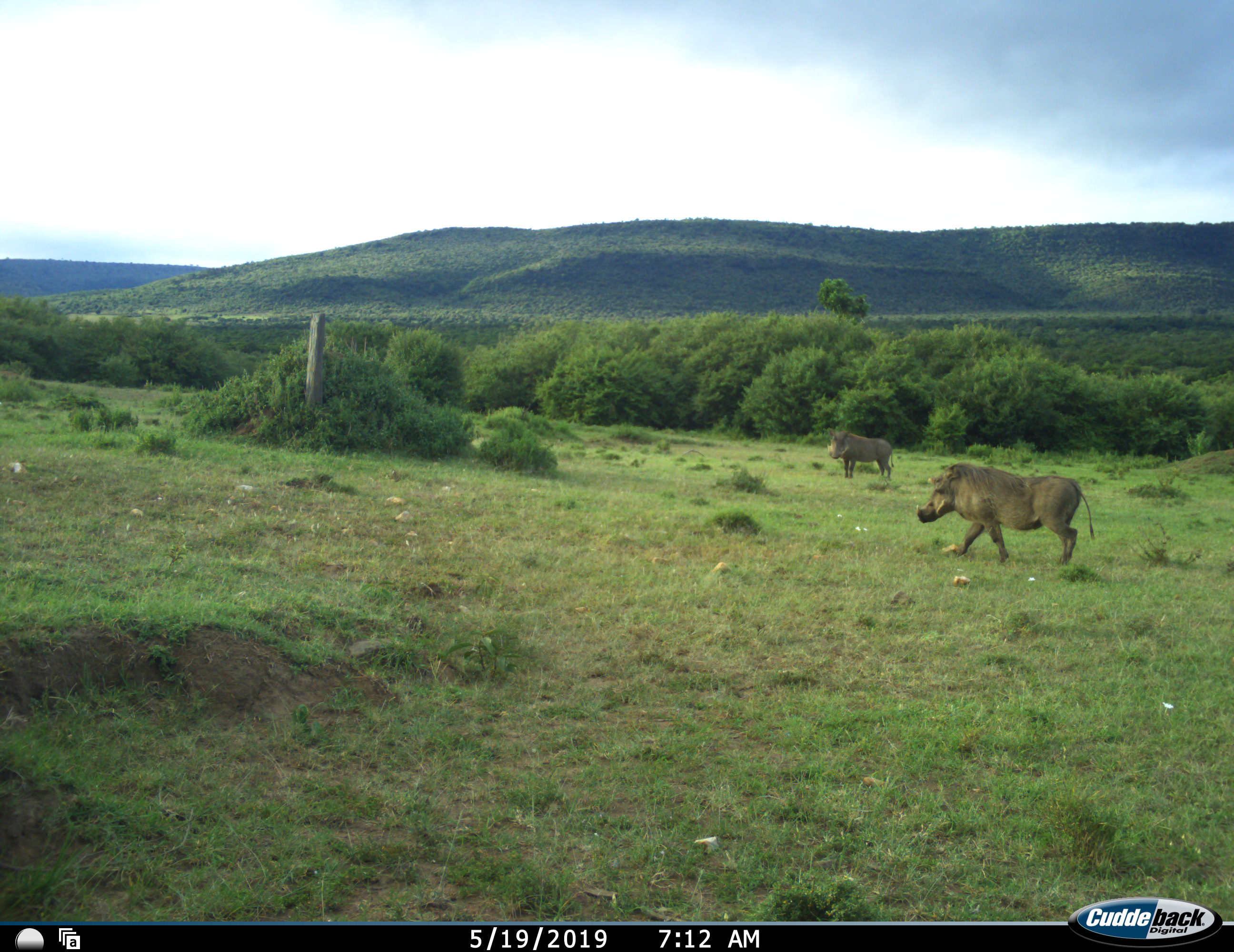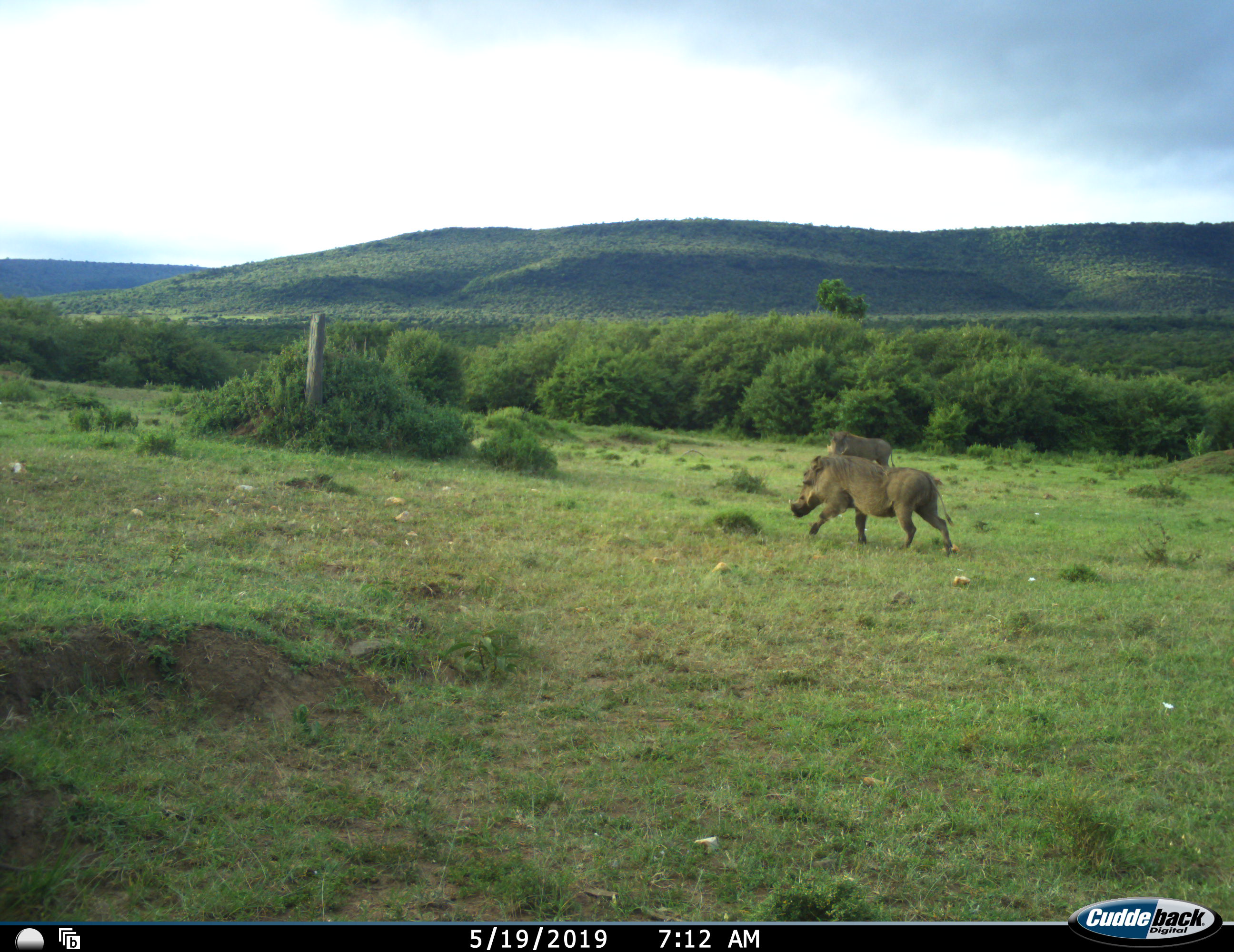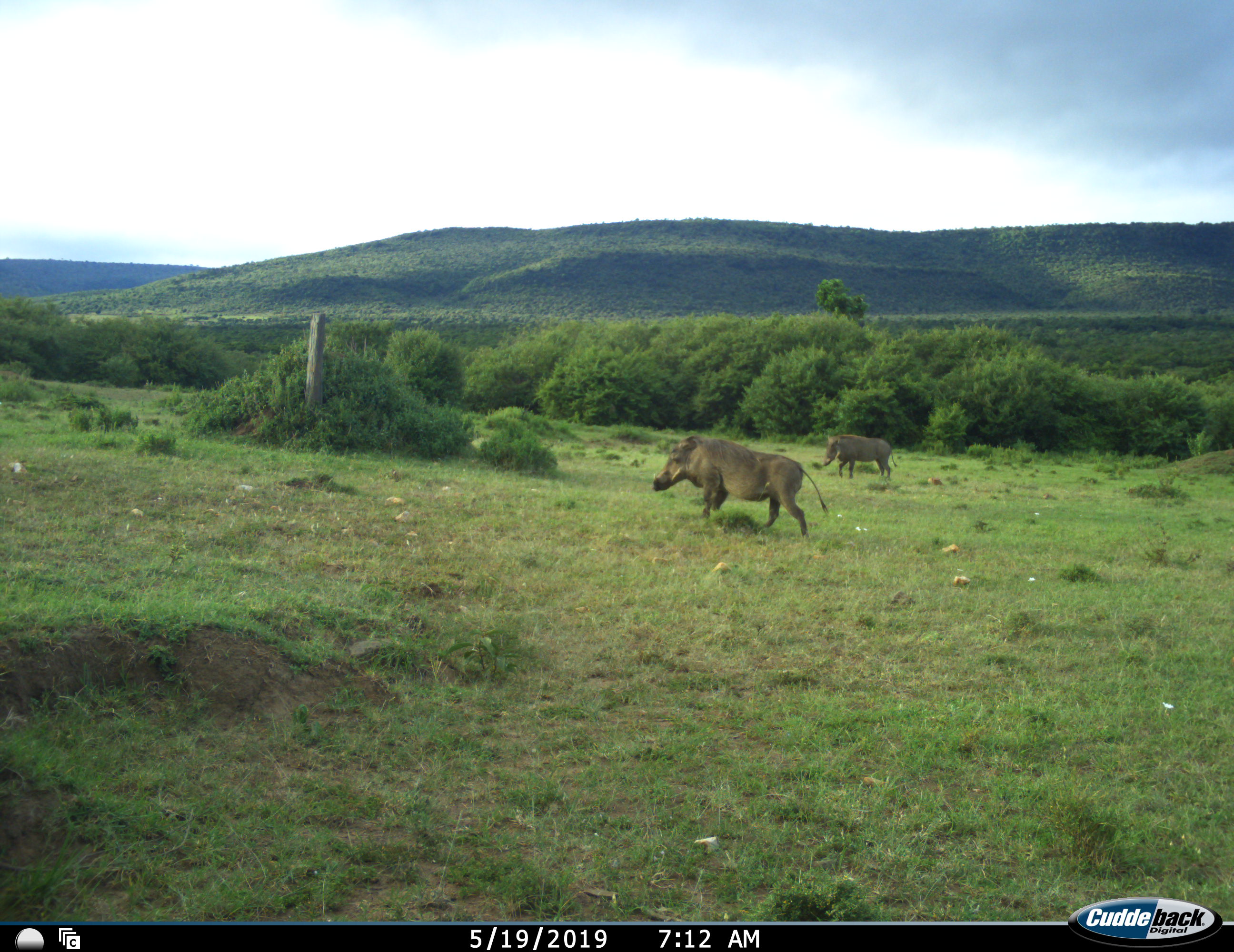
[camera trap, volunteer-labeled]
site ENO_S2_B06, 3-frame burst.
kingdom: Animalia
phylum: Chordata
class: Mammalia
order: Artiodactyla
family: Suidae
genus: Phacochoerus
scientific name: Phacochoerus africanus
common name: warthog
Warthog (Phacochoerus africanus), count 2. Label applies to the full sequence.